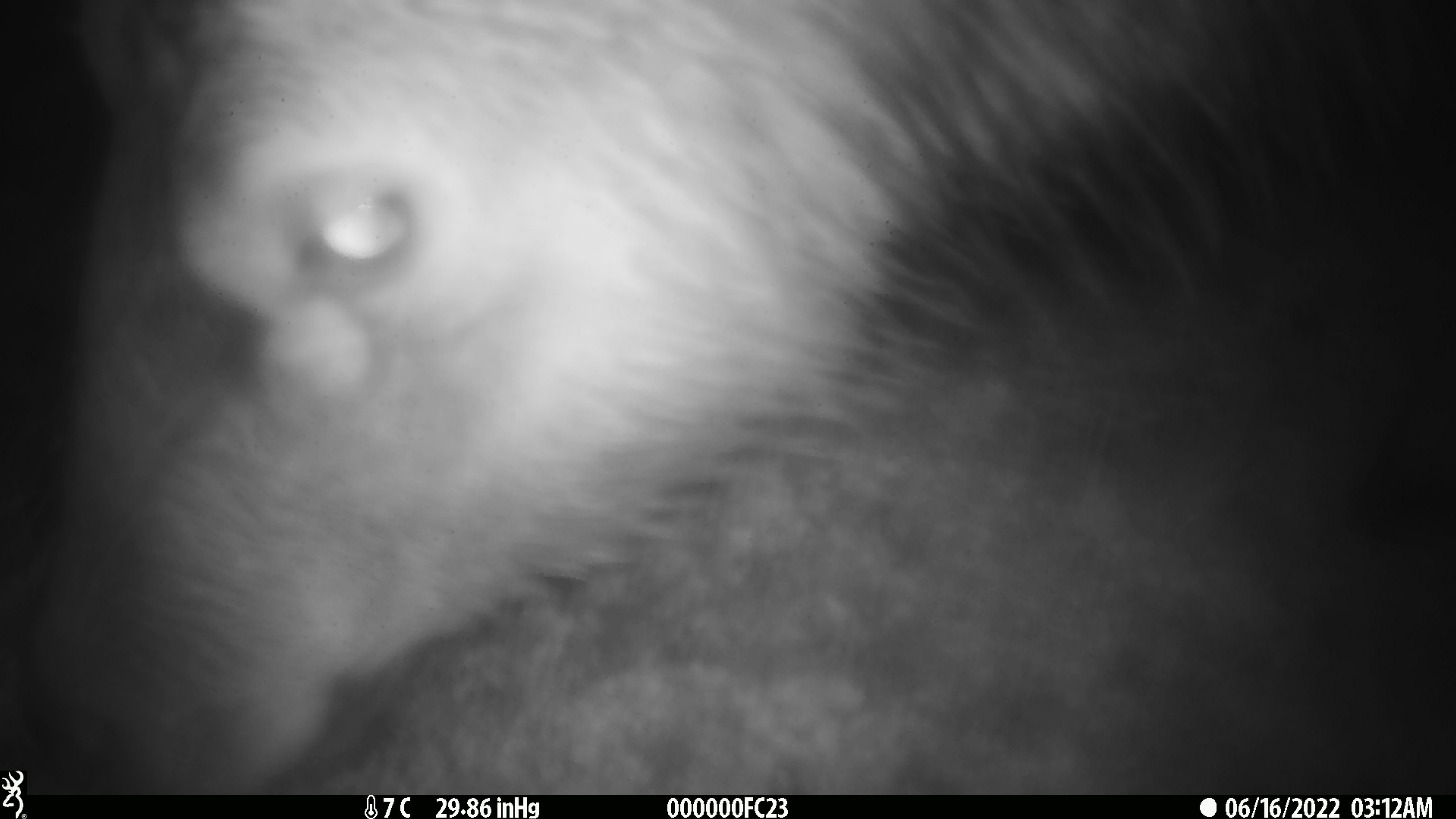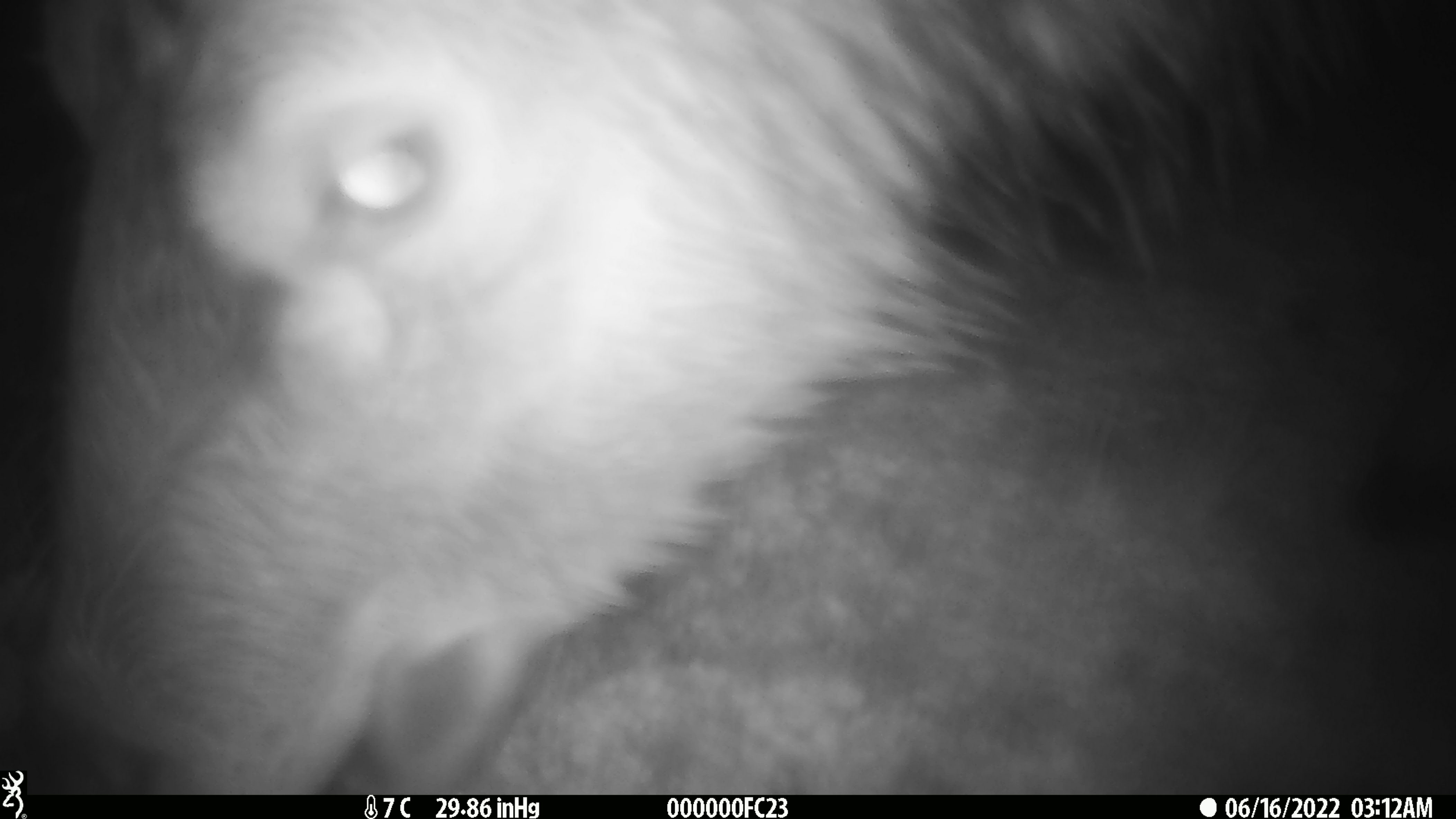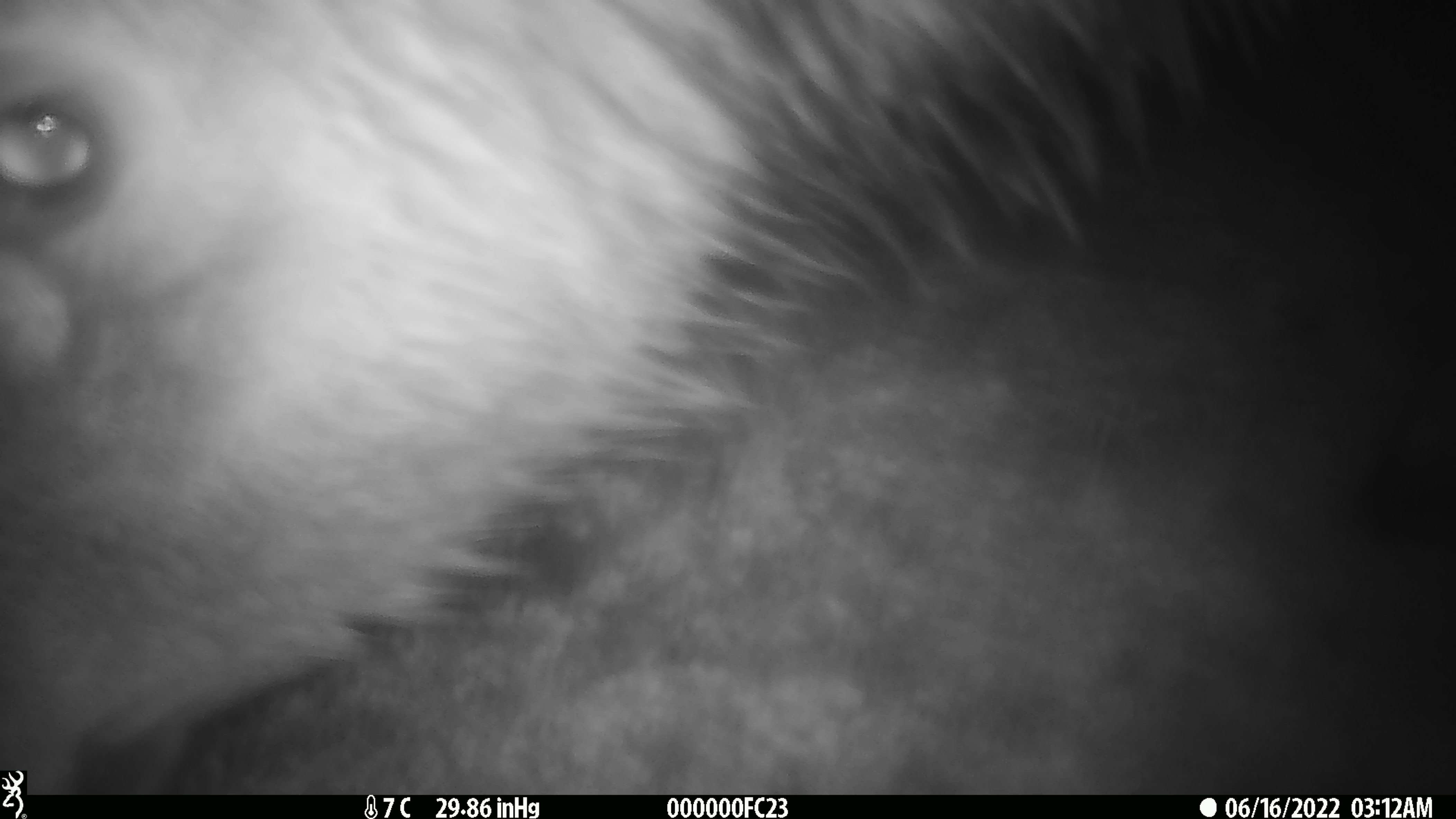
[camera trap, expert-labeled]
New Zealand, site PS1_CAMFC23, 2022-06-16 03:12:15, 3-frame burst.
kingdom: Animalia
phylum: Chordata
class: Mammalia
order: Artiodactyla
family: Cervidae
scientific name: Cervidae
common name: deer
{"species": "deer (Cervidae)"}